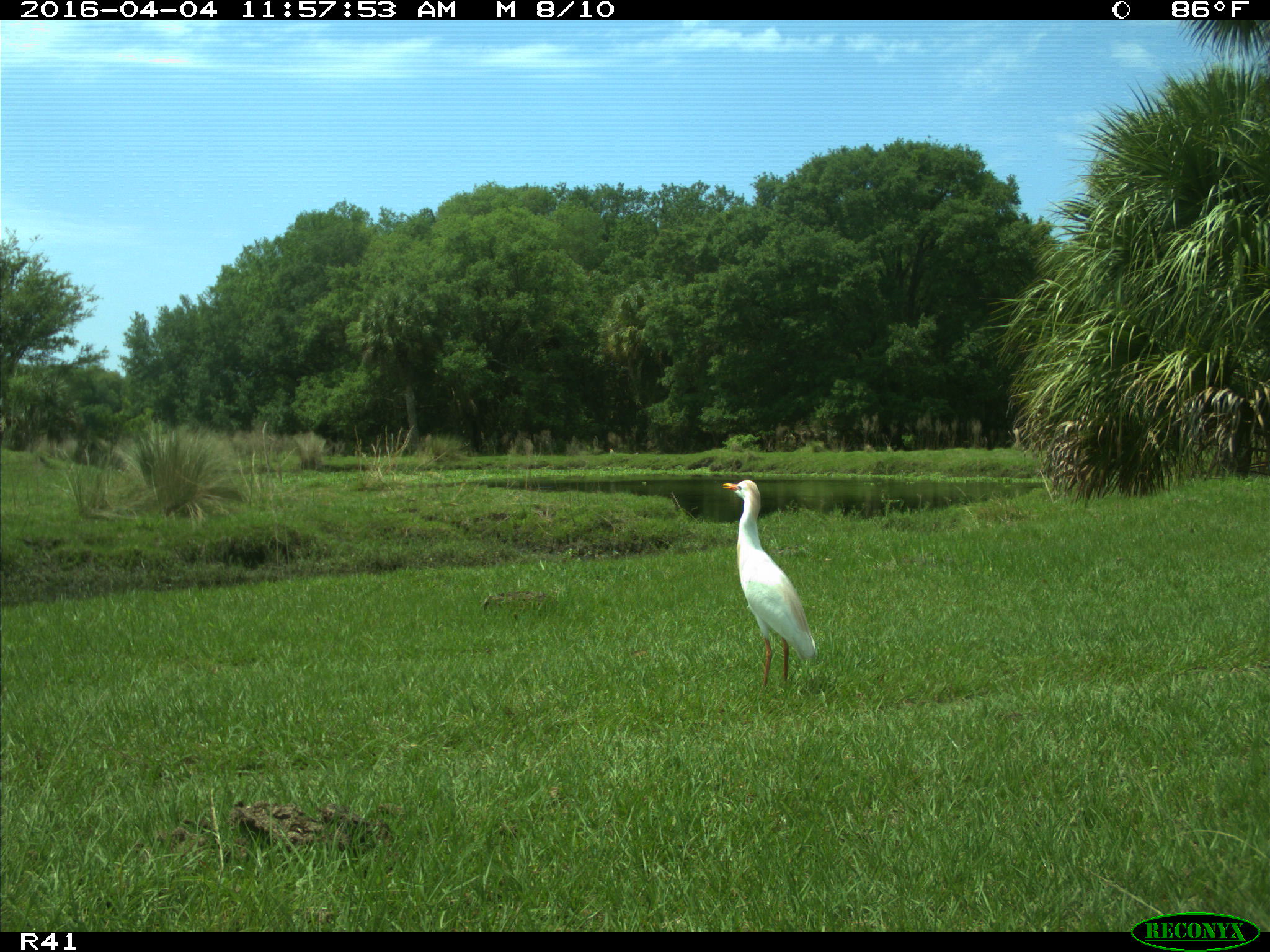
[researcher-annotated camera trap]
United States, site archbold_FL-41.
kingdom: Animalia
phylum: Chordata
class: Mammalia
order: Artiodactyla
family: Bovidae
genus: Bos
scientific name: Bos taurus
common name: domestic cow